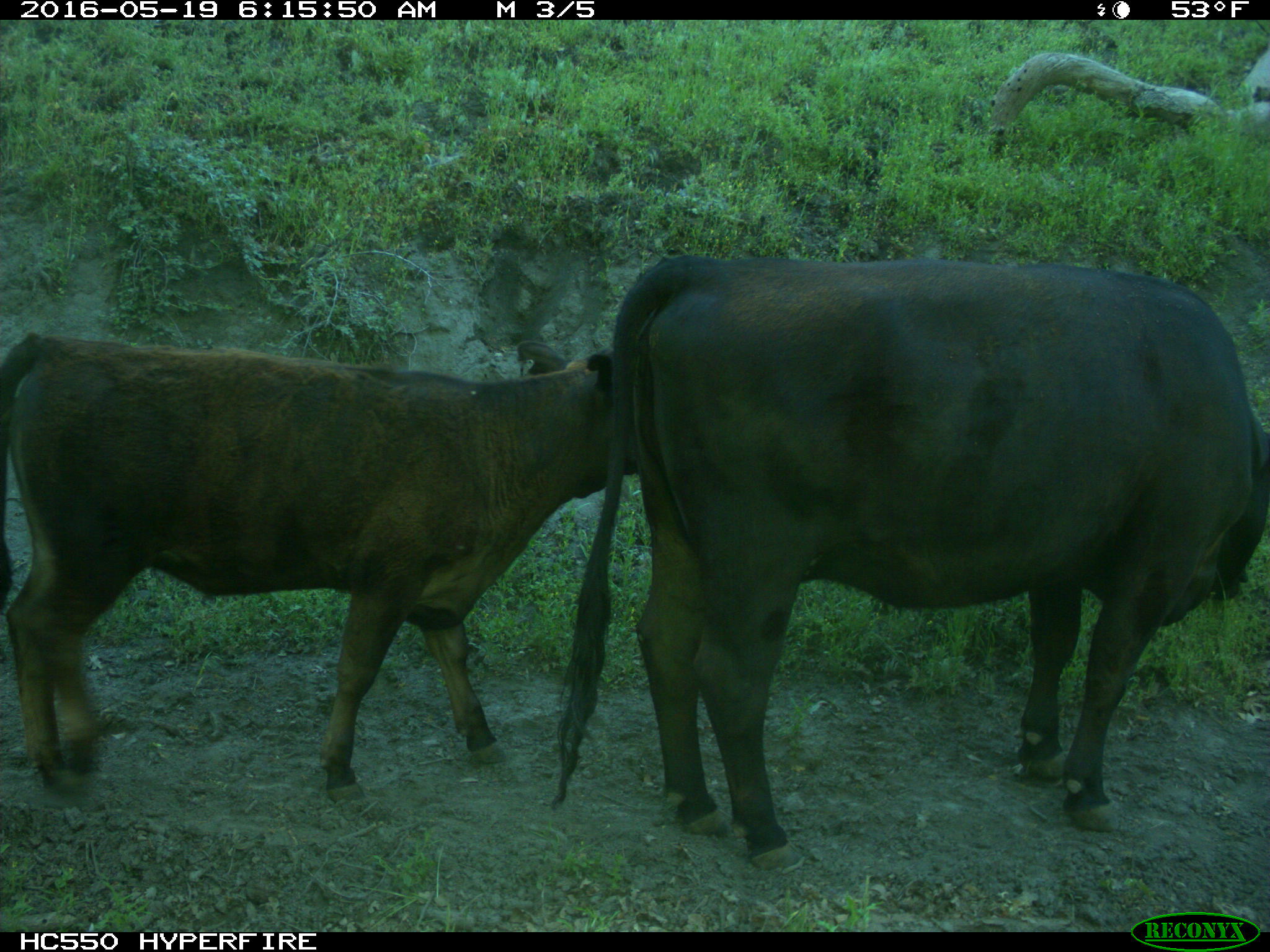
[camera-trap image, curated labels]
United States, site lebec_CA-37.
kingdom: Animalia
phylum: Chordata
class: Mammalia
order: Artiodactyla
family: Bovidae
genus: Bos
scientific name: Bos taurus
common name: domestic cow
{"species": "Bos taurus (domestic cow)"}